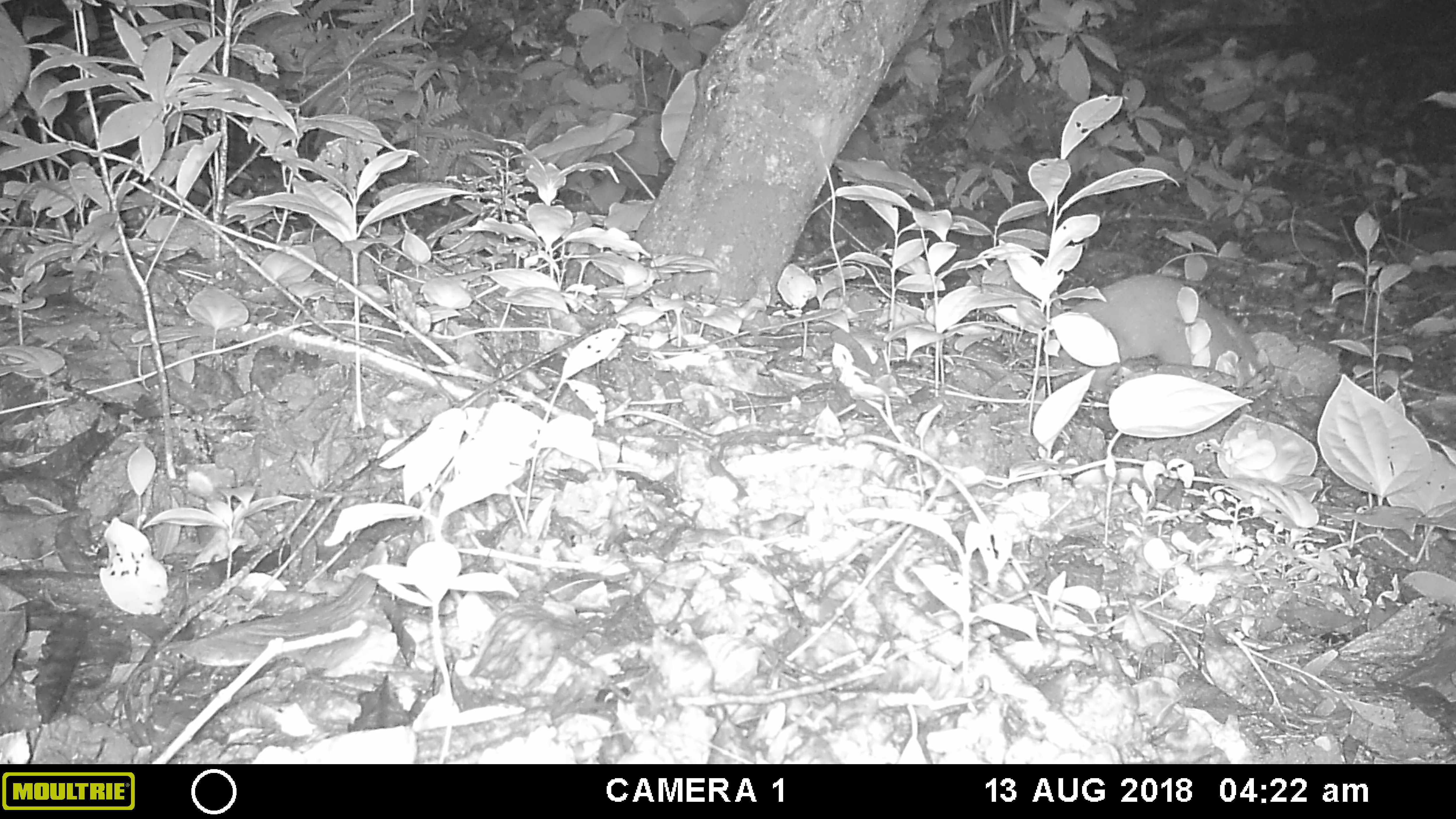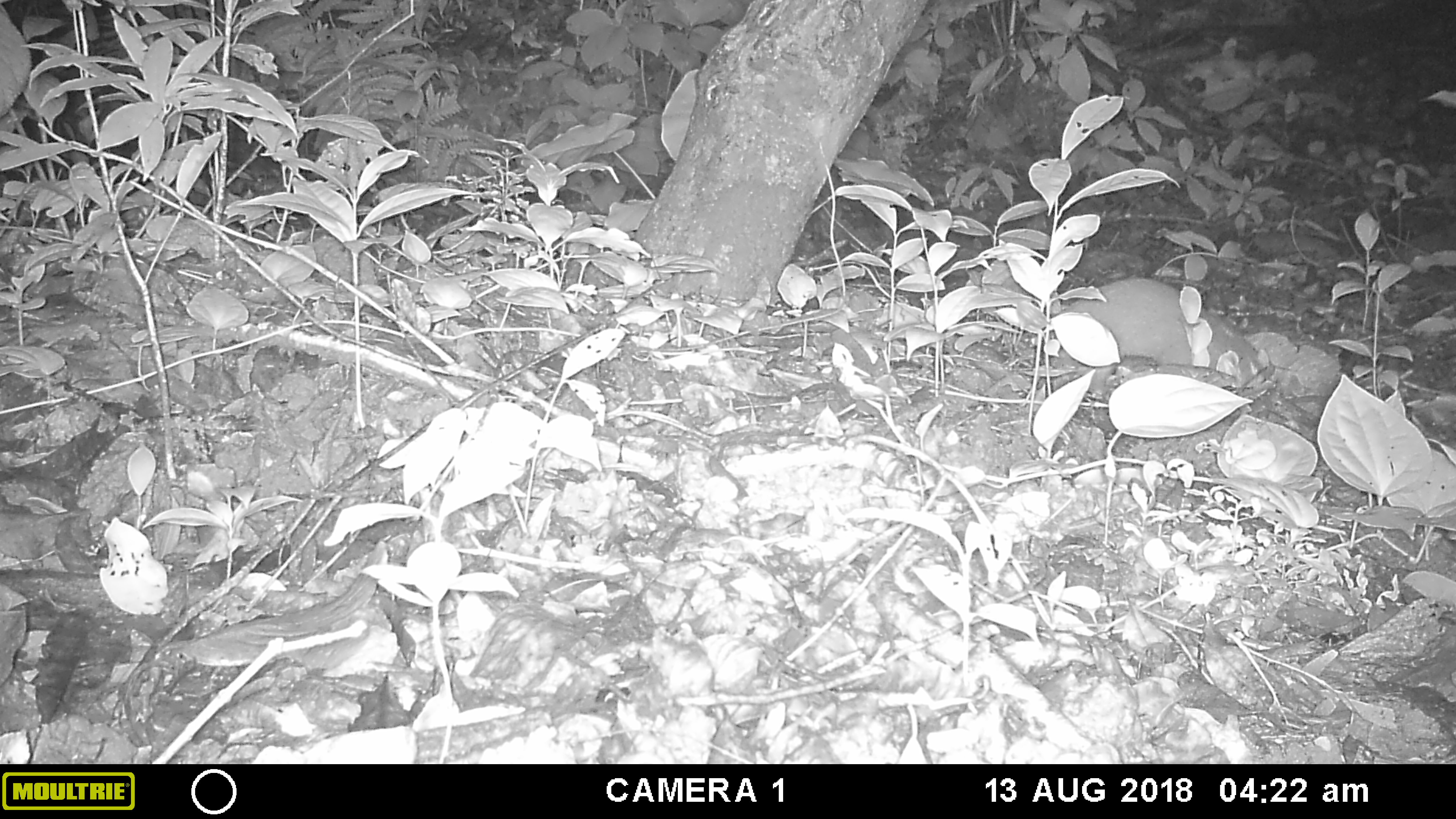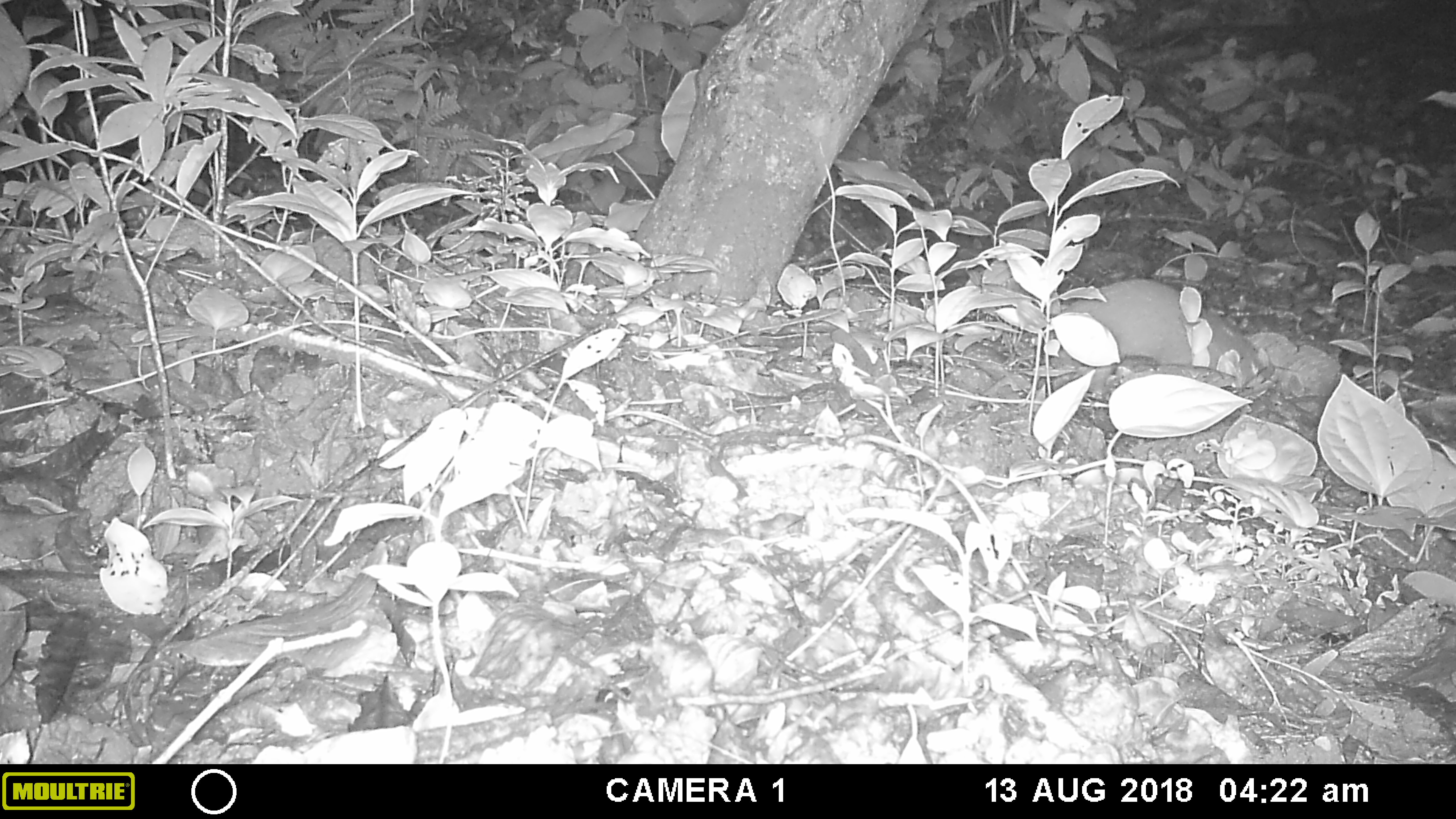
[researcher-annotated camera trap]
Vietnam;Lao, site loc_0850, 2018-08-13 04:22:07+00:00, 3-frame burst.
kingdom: Animalia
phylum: Chordata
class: Mammalia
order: Carnivora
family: Mustelidae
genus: Melogale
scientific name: Melogale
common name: ferret badger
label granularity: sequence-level